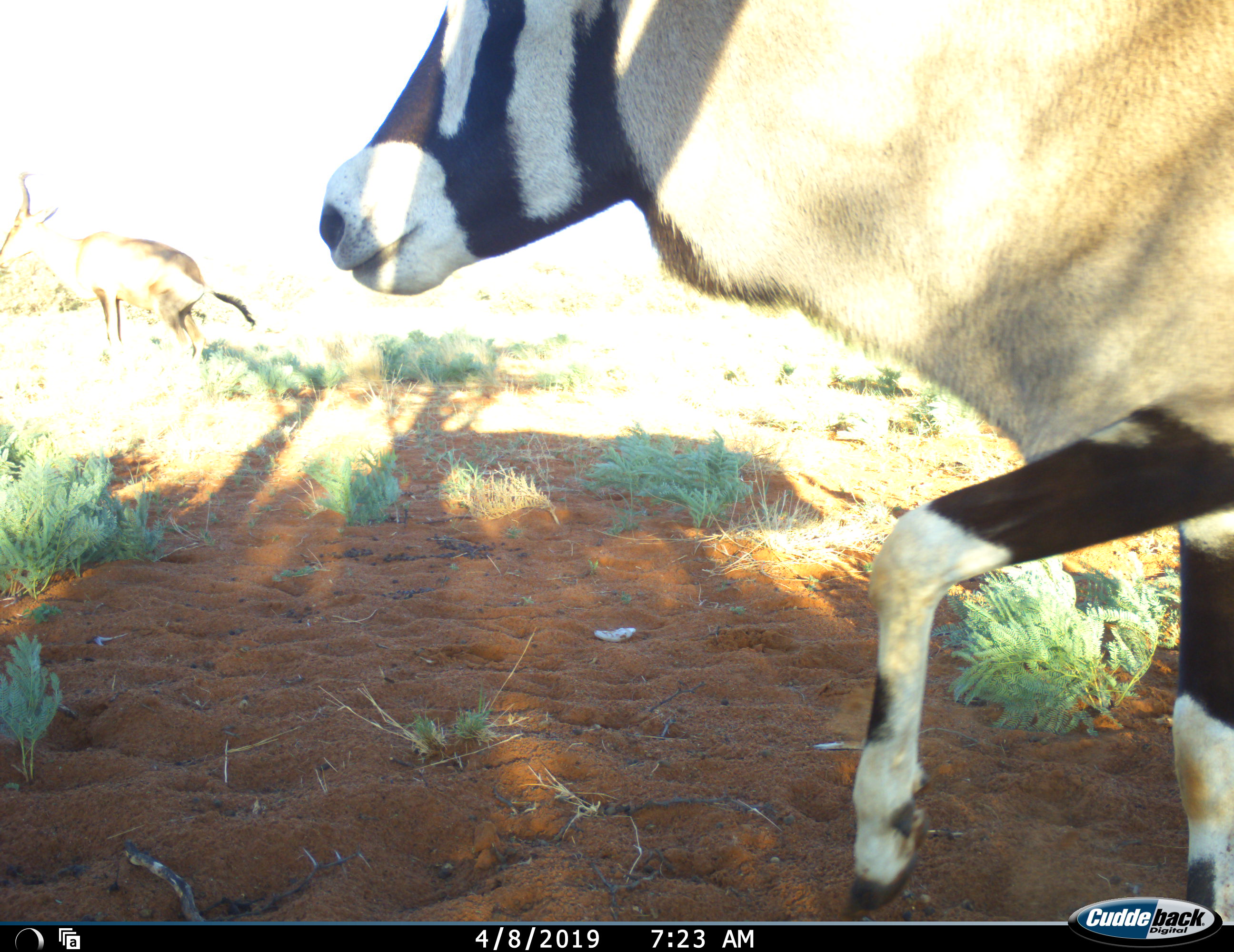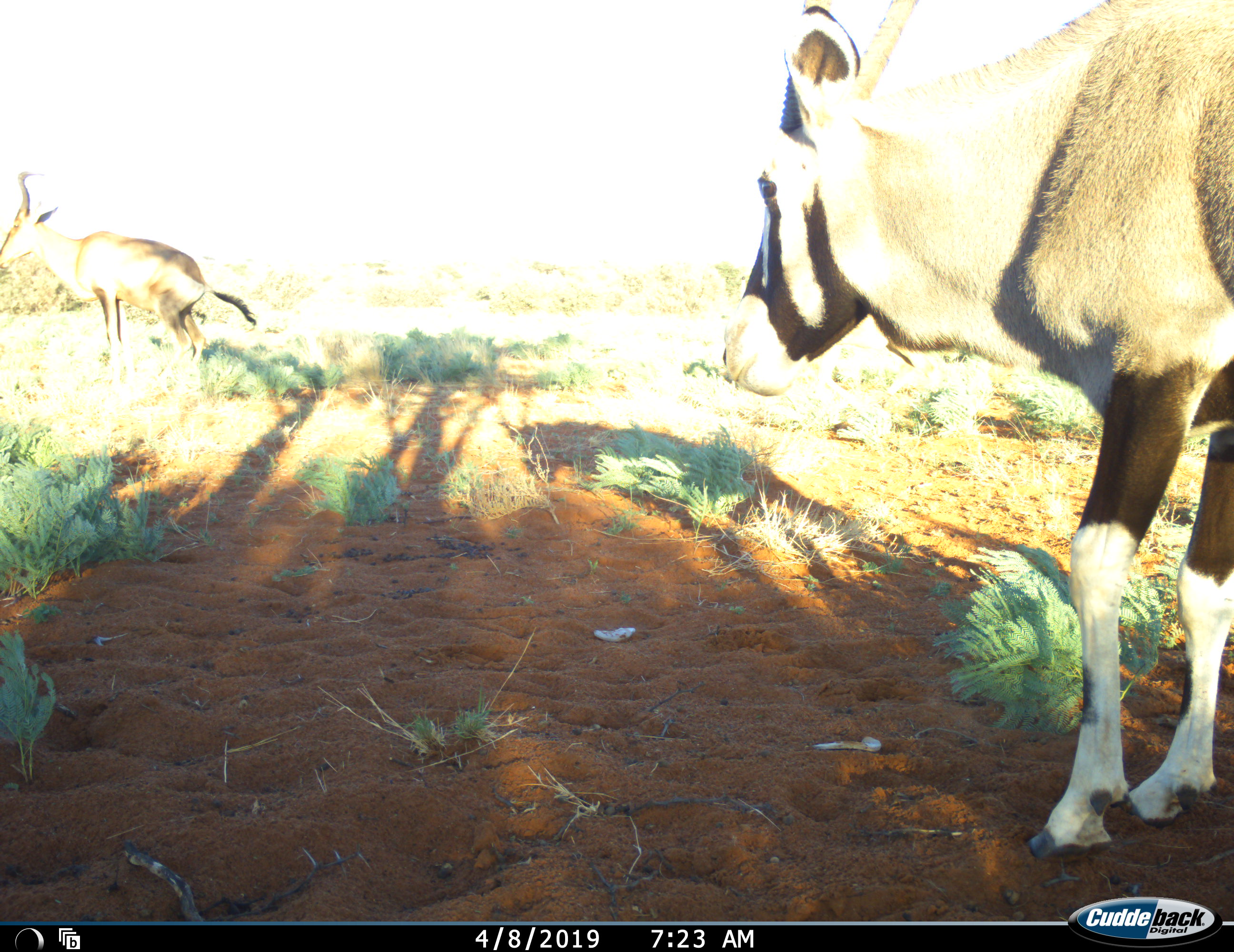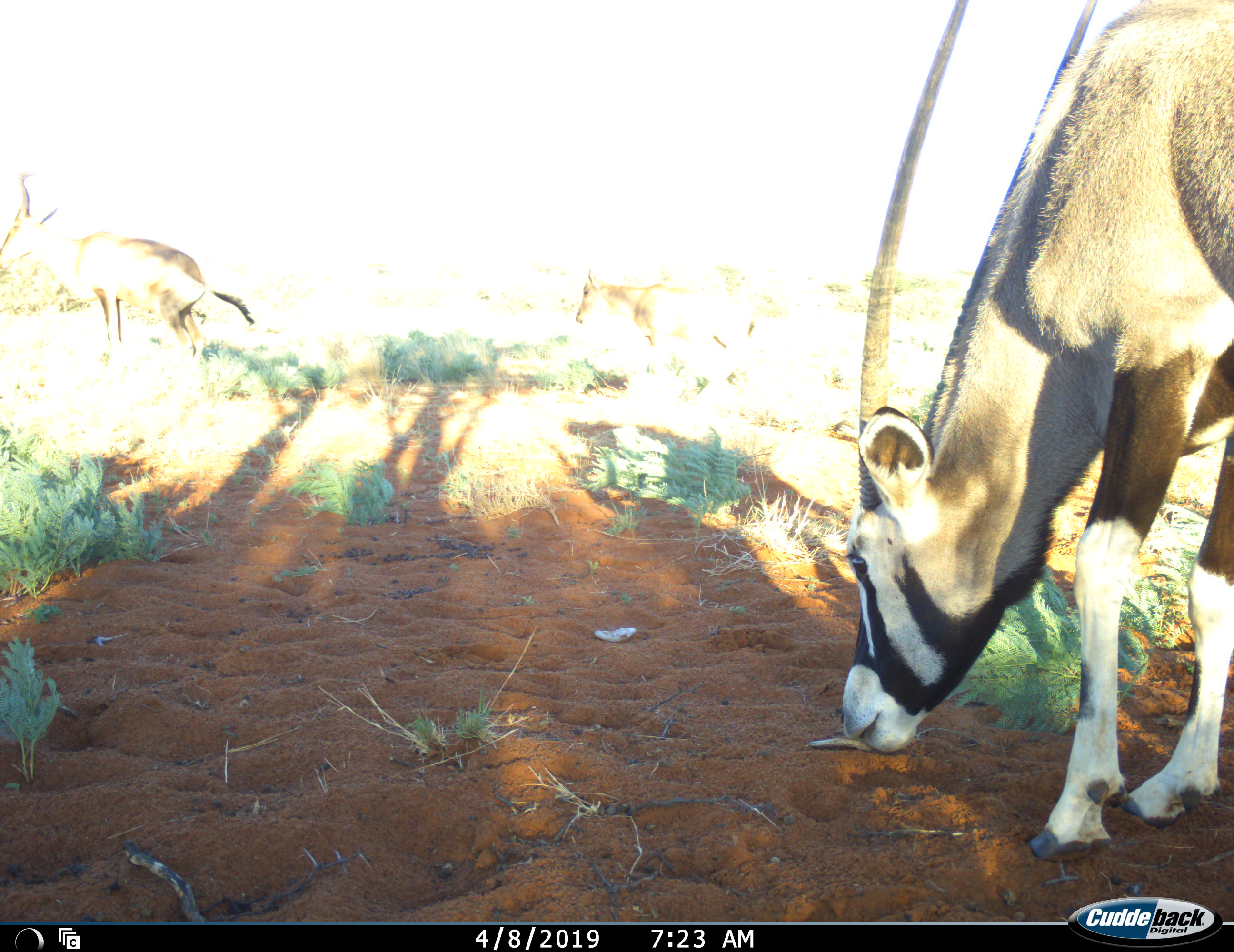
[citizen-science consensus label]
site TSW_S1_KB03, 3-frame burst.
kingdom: Animalia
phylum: Chordata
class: Mammalia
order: Artiodactyla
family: Bovidae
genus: Oryx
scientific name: Oryx gazella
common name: gemsbok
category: oryx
Oryx (gemsbok) (Oryx gazella), count 1. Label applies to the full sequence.